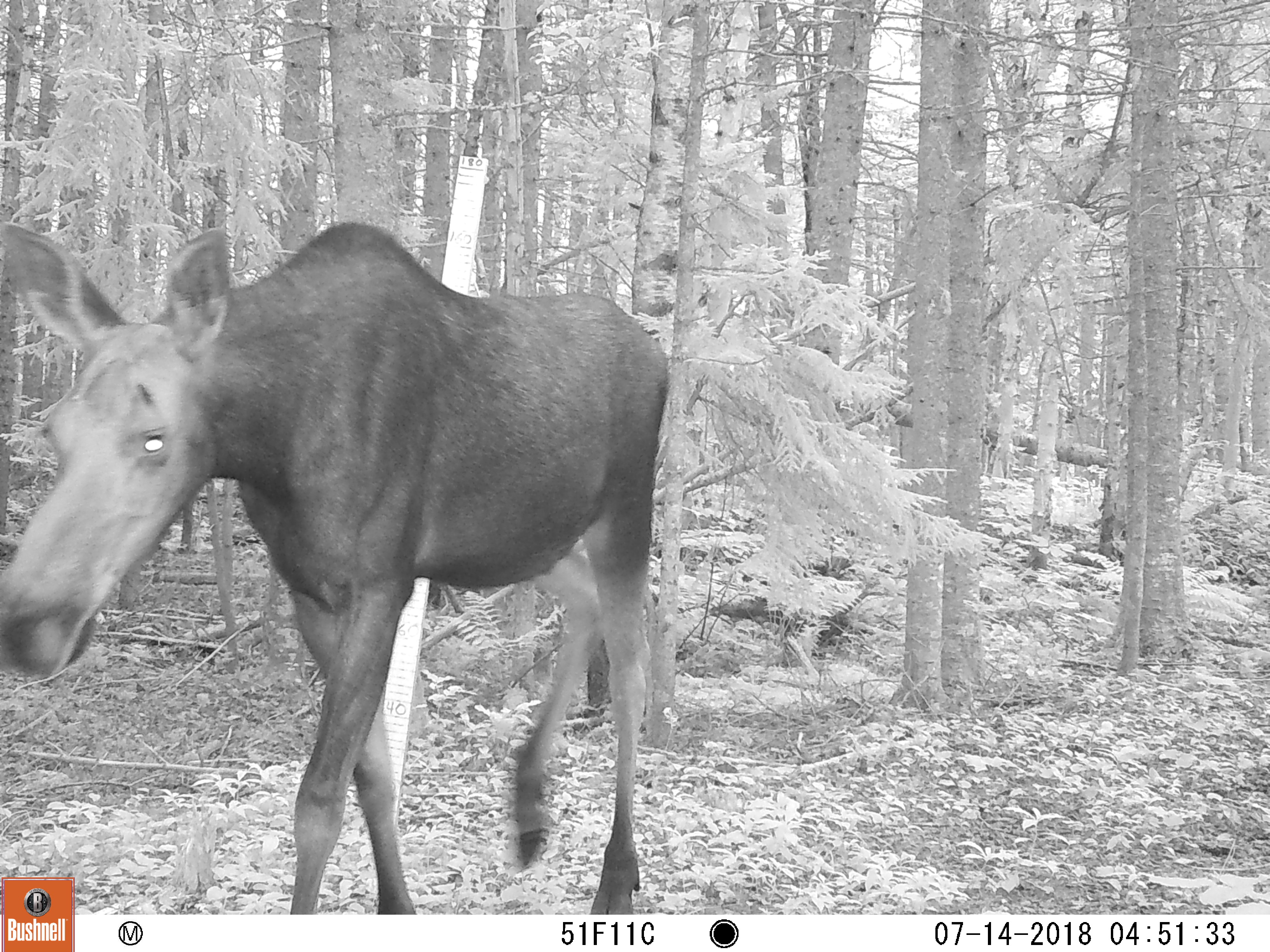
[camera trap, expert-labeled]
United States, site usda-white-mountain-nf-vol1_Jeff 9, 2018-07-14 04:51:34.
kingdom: Animalia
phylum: Chordata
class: Mammalia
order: Artiodactyla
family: Cervidae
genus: Alces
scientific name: Alces alces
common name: moose